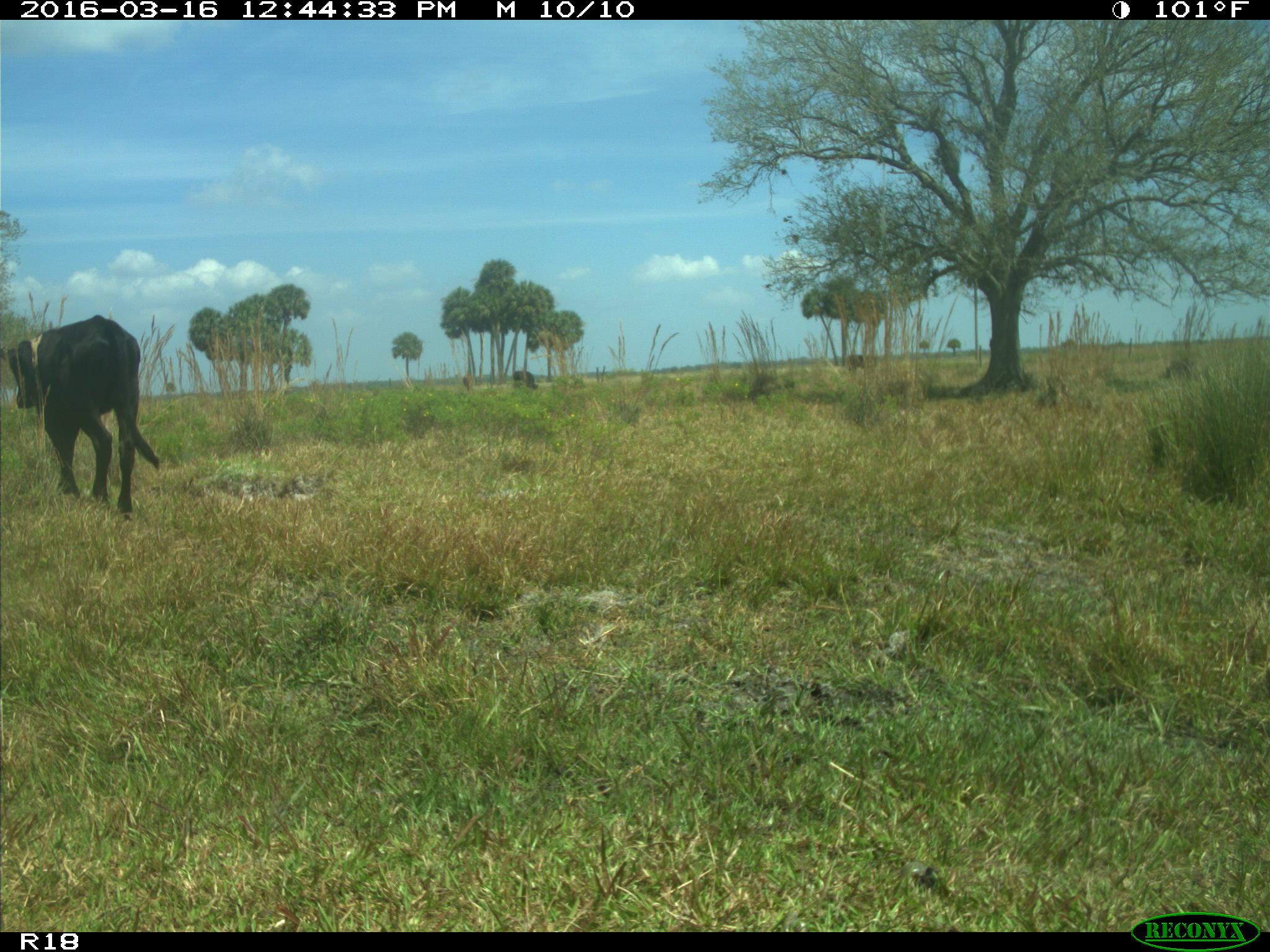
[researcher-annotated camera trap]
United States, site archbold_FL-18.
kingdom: Animalia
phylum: Chordata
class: Mammalia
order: Artiodactyla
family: Bovidae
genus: Bos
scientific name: Bos taurus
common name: domestic cow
Bos taurus (domestic cow).